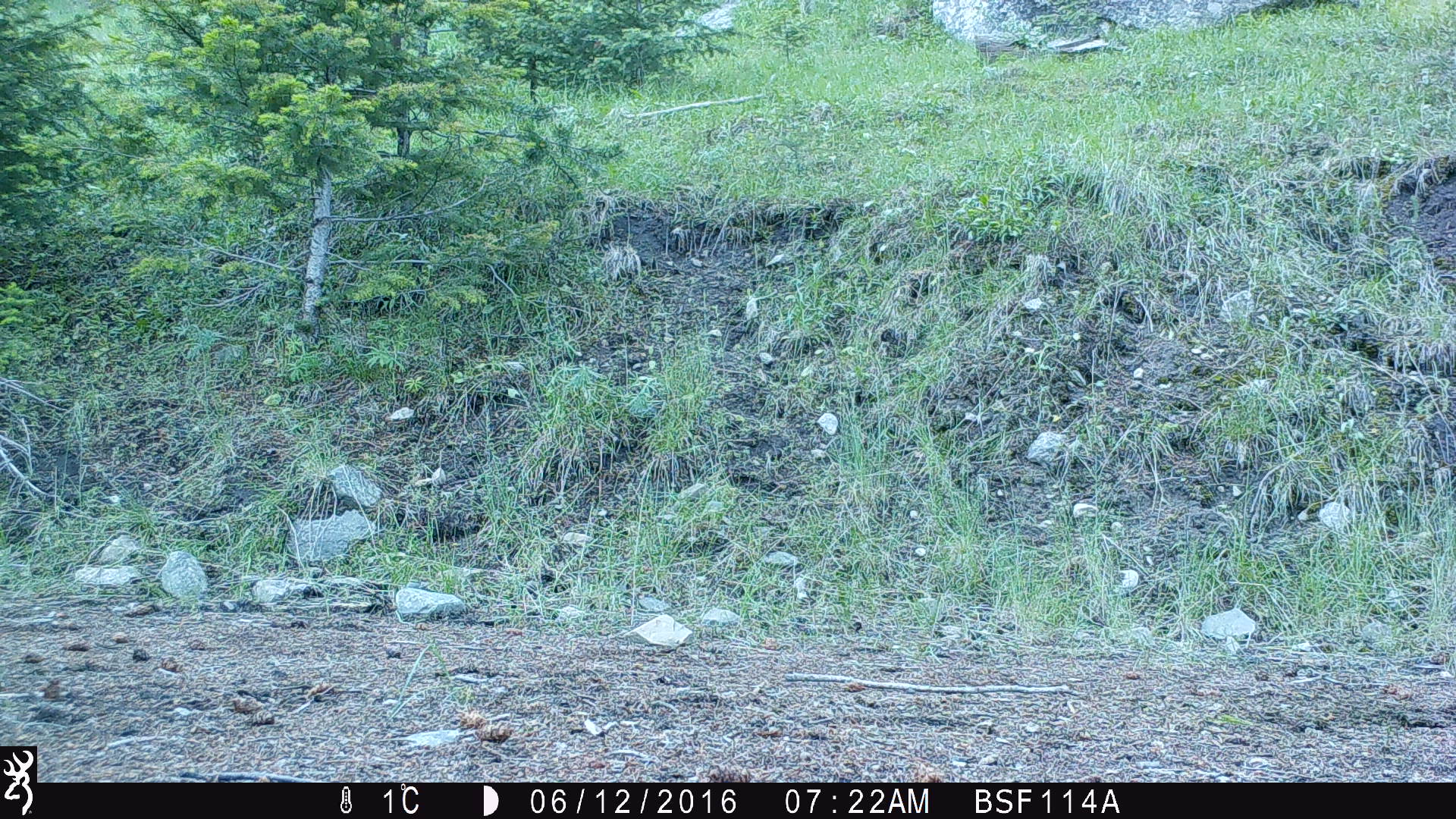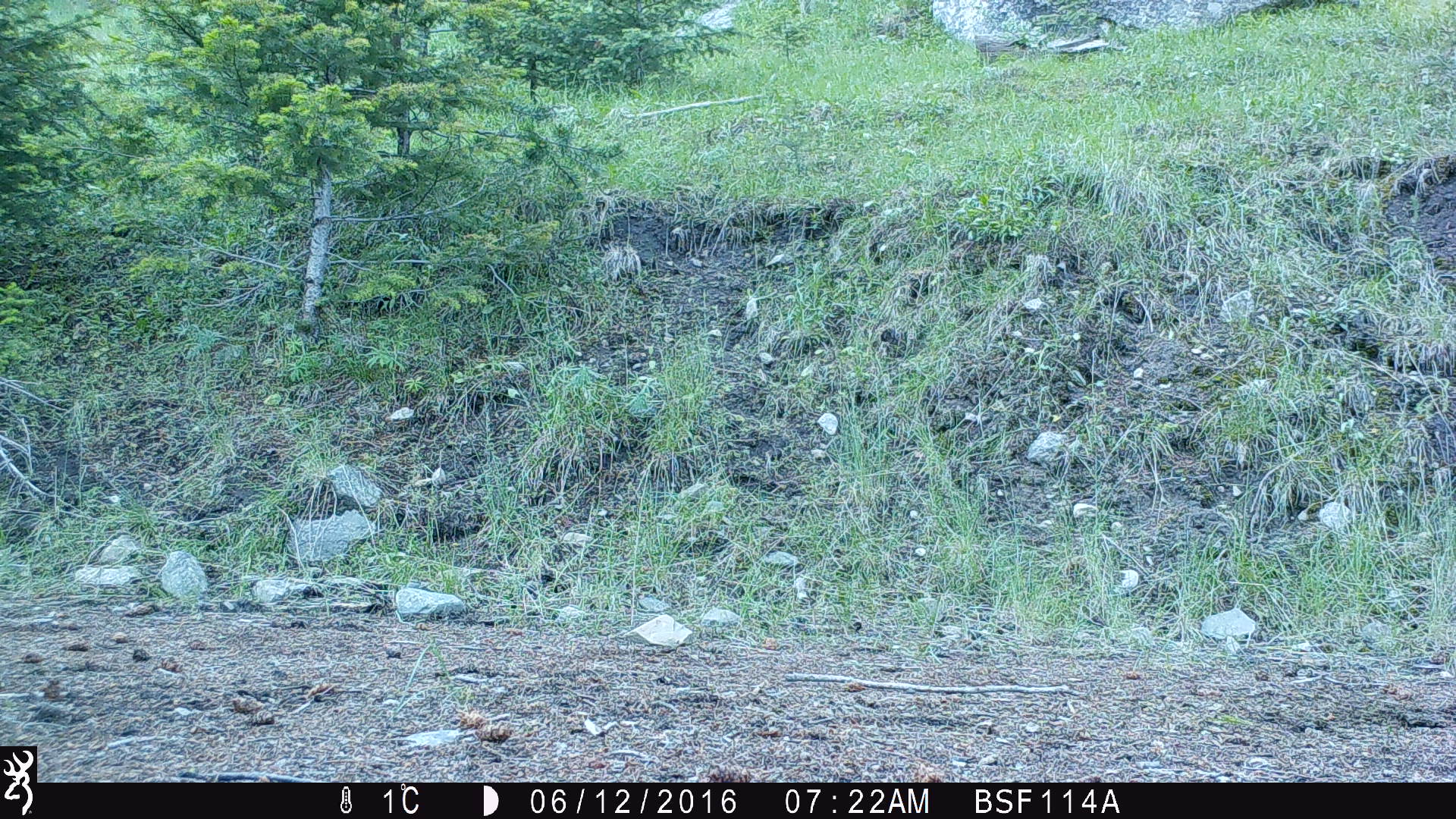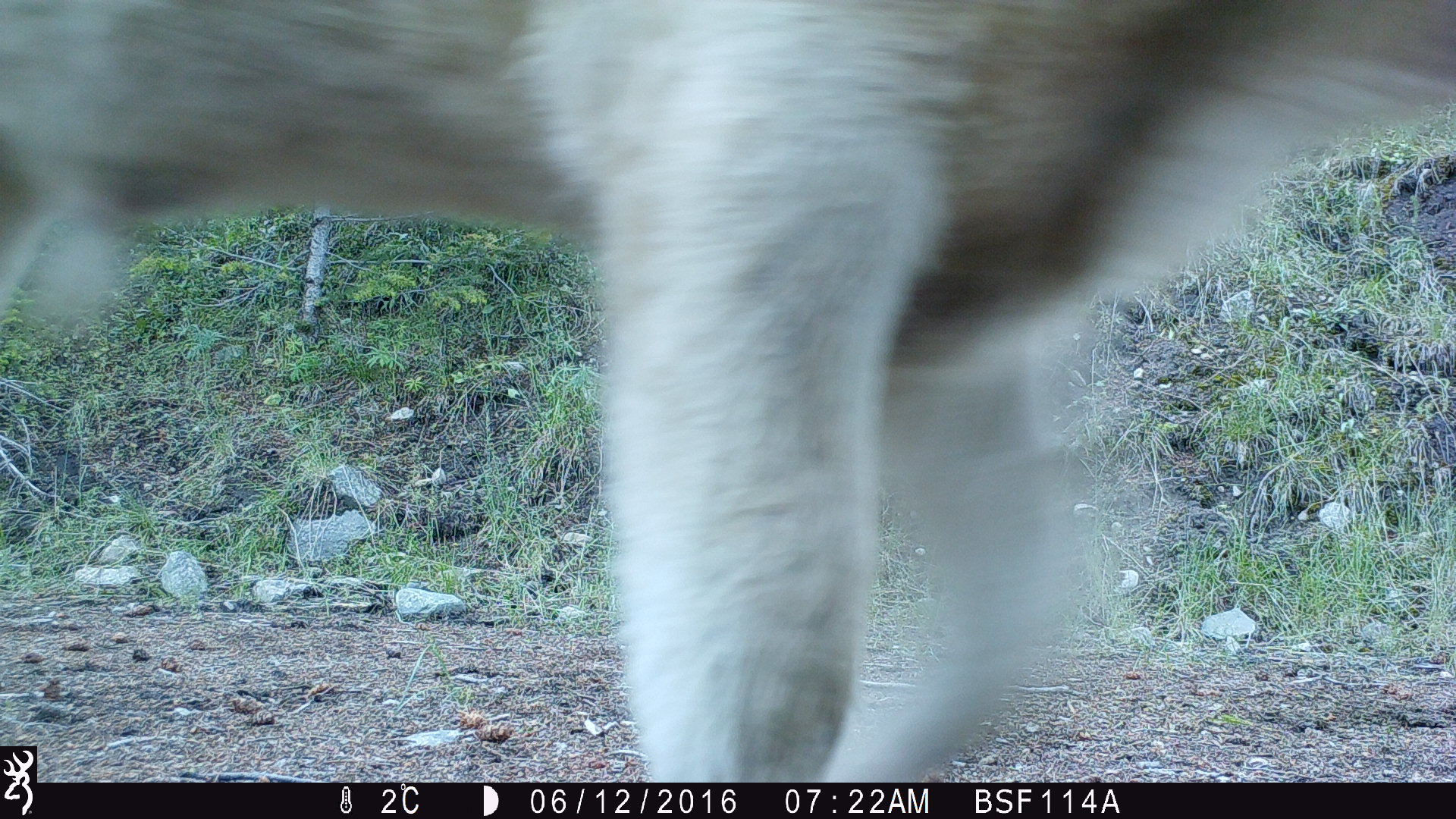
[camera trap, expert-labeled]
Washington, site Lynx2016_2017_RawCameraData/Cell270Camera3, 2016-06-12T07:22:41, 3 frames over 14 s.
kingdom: Animalia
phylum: Chordata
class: Mammalia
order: Artiodactyla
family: Bovidae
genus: Bos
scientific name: Bos taurus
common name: domestic cattle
Domestic cattle (Bos taurus). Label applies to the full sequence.